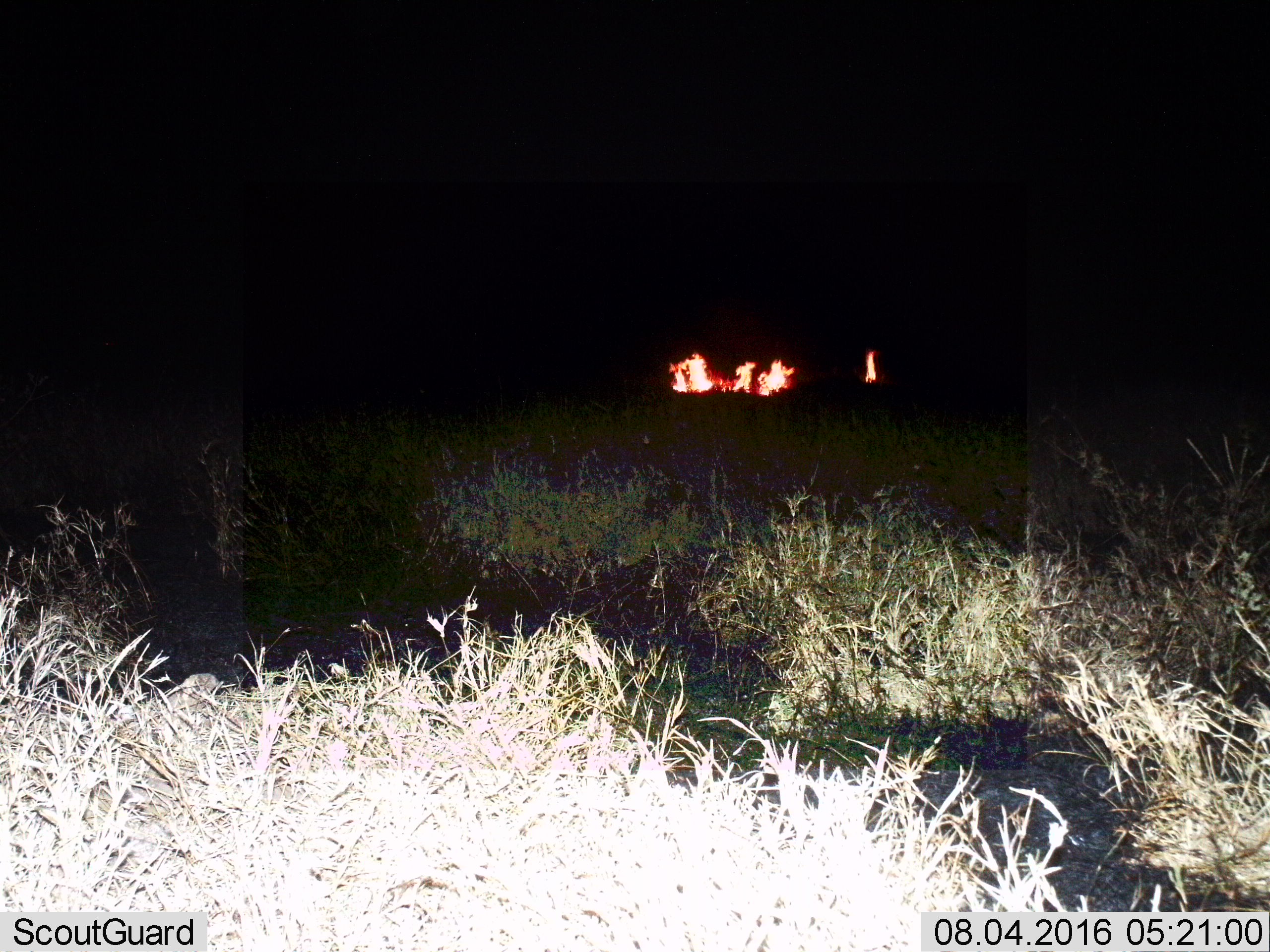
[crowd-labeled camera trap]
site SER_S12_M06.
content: unidentified animal